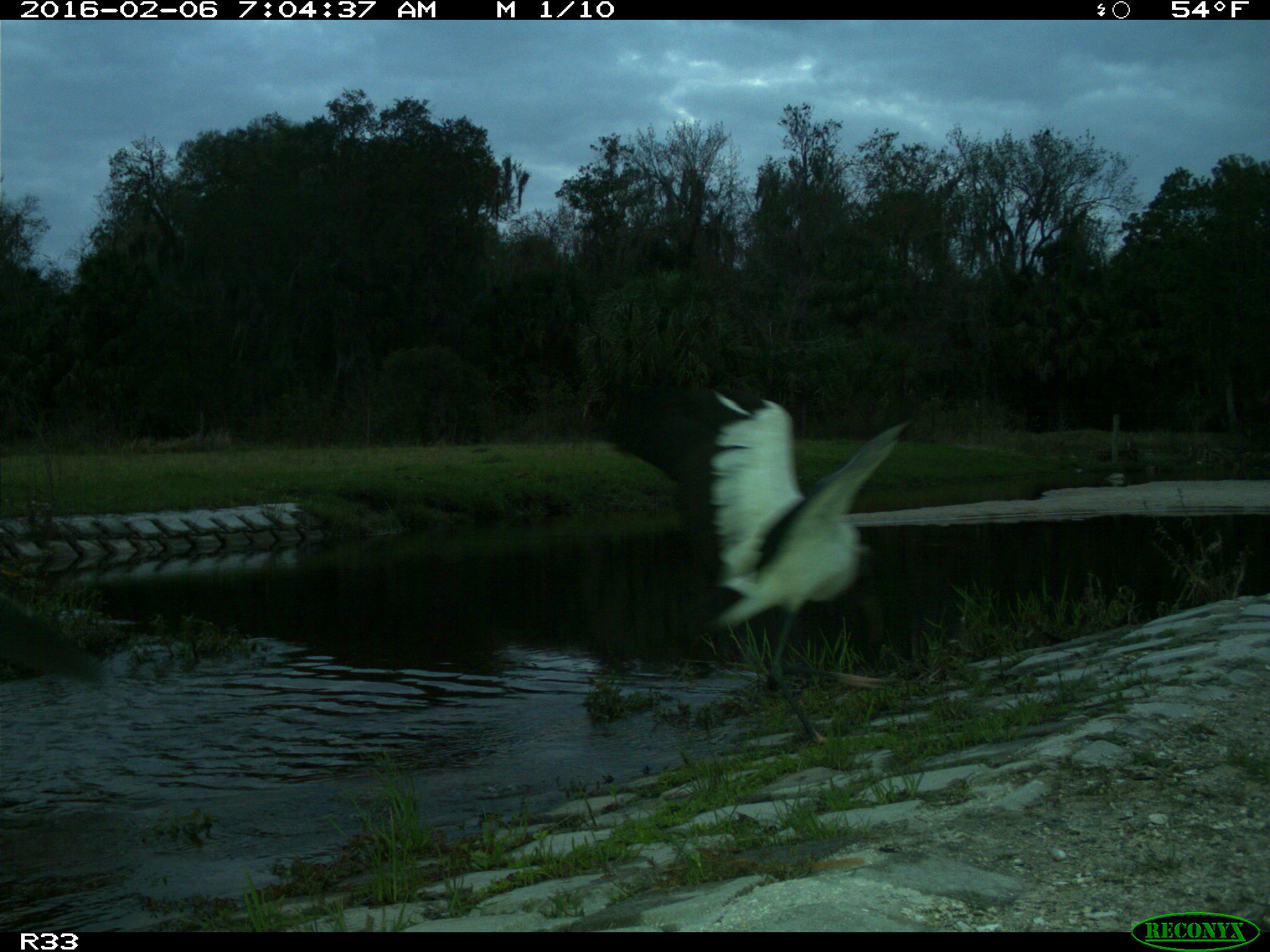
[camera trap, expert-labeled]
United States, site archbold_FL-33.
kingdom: Animalia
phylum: Chordata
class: Aves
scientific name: Aves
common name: birds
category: unidentified bird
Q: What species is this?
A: Unidentified bird (birds) (Aves).